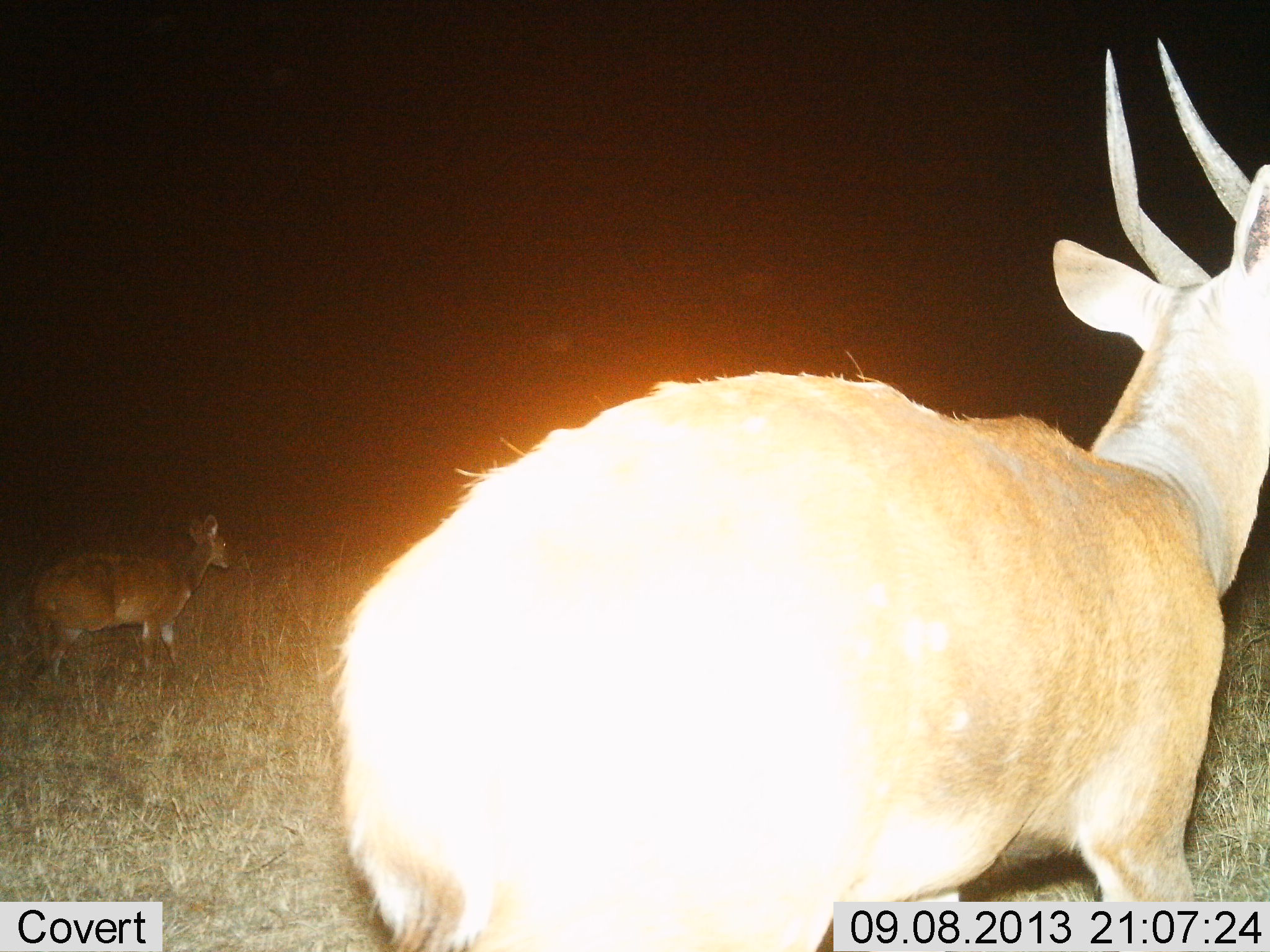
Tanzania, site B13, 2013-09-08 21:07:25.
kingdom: Animalia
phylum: Chordata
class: Mammalia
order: Artiodactyla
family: Bovidae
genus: Tragelaphus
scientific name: Tragelaphus scriptus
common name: bushbuck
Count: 2.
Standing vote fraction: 55%.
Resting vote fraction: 0%.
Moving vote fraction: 45%.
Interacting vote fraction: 0%.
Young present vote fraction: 10%.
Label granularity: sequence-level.